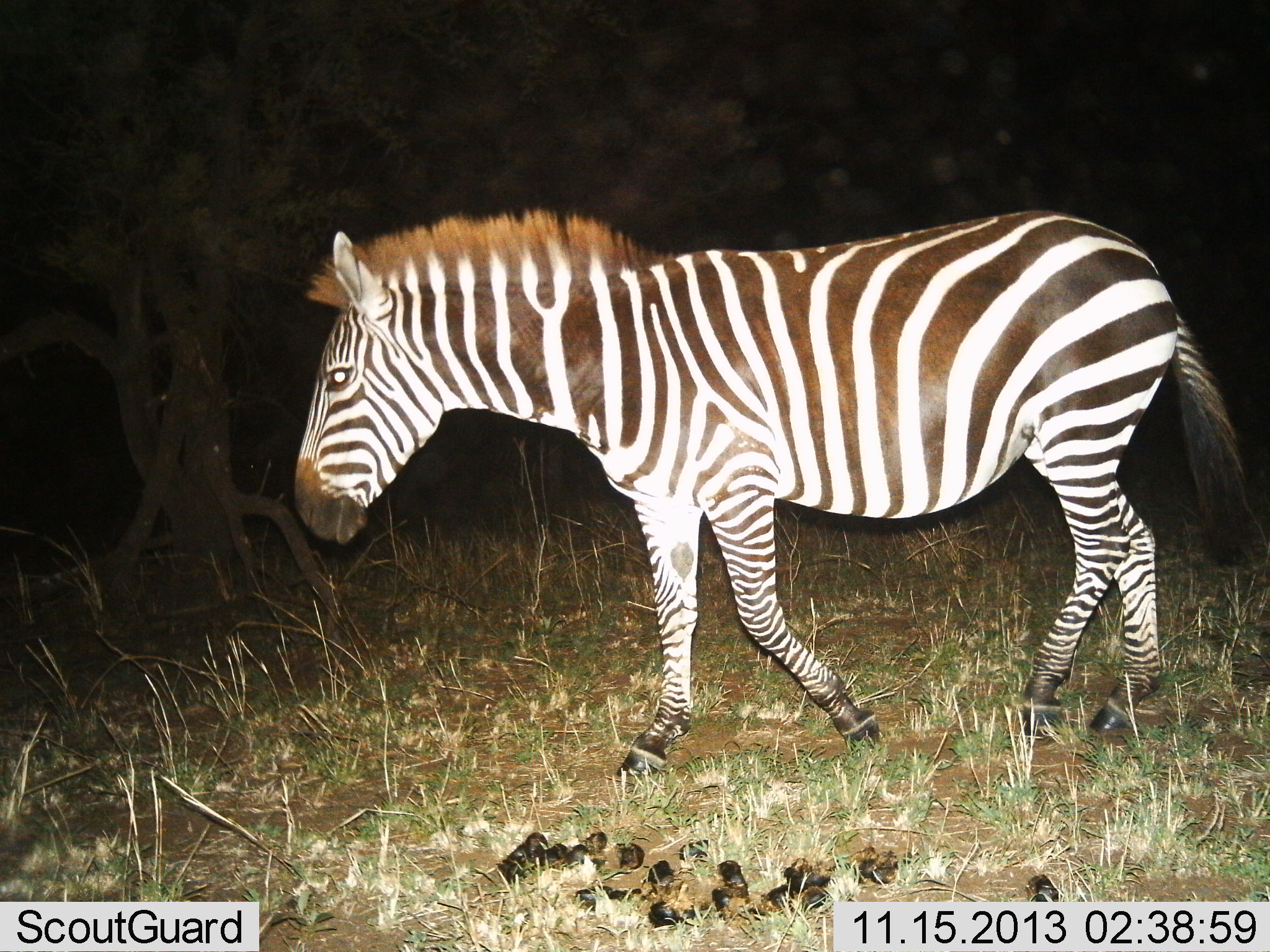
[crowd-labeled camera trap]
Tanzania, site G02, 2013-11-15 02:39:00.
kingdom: Animalia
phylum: Chordata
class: Mammalia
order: Perissodactyla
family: Equidae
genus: Equus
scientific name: Equus quagga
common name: plains zebra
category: zebra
Zebra (plains zebra) (Equus quagga), count 1. Behavior (volunteer vote fractions): standing 30%, resting 0%, moving 80%, interacting 0%. Young present (vote fraction): 0%. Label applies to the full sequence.